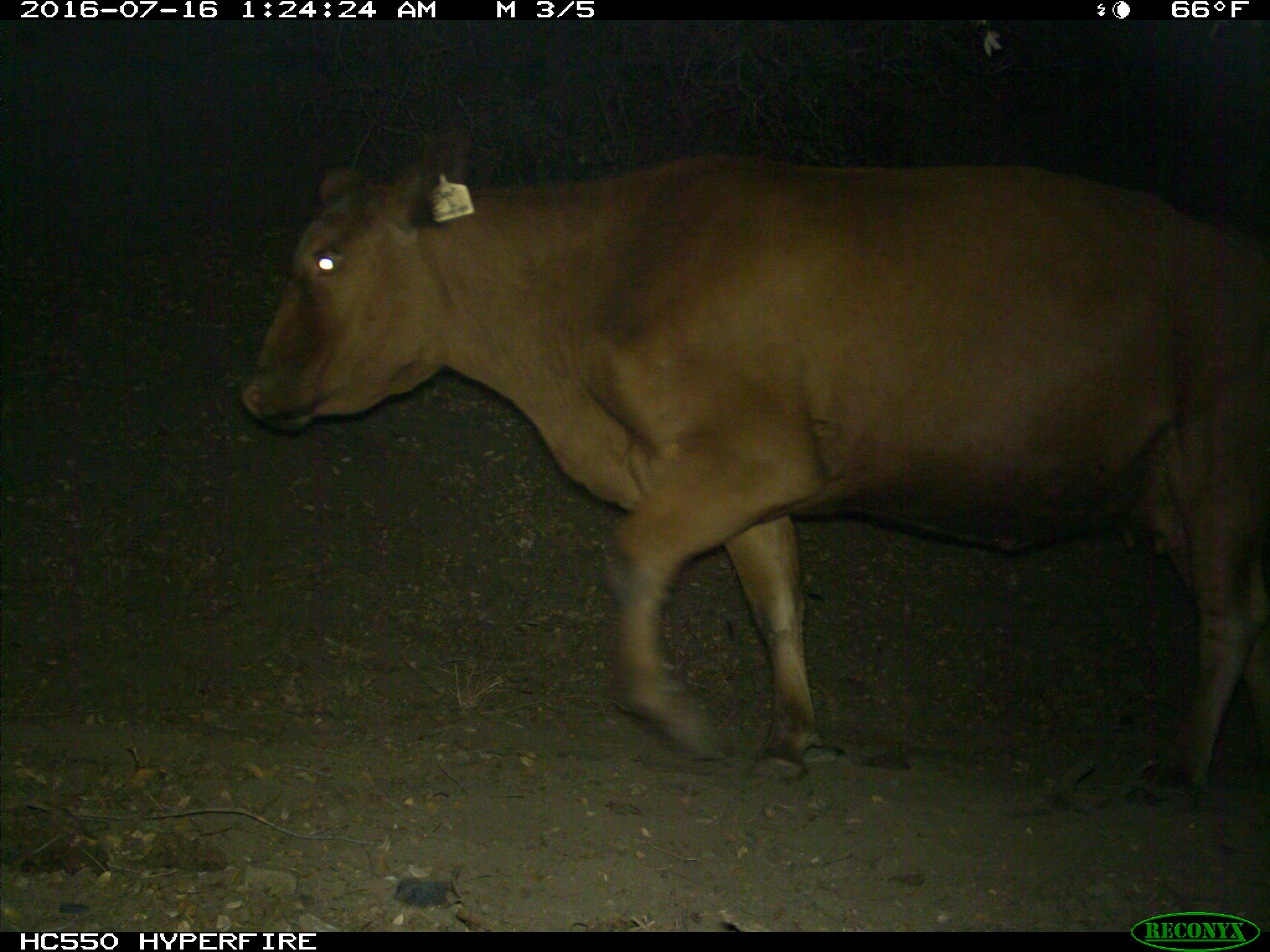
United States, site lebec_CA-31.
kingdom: Animalia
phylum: Chordata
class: Mammalia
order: Artiodactyla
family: Bovidae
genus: Bos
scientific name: Bos taurus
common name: domestic cow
Bos taurus (domestic cow).